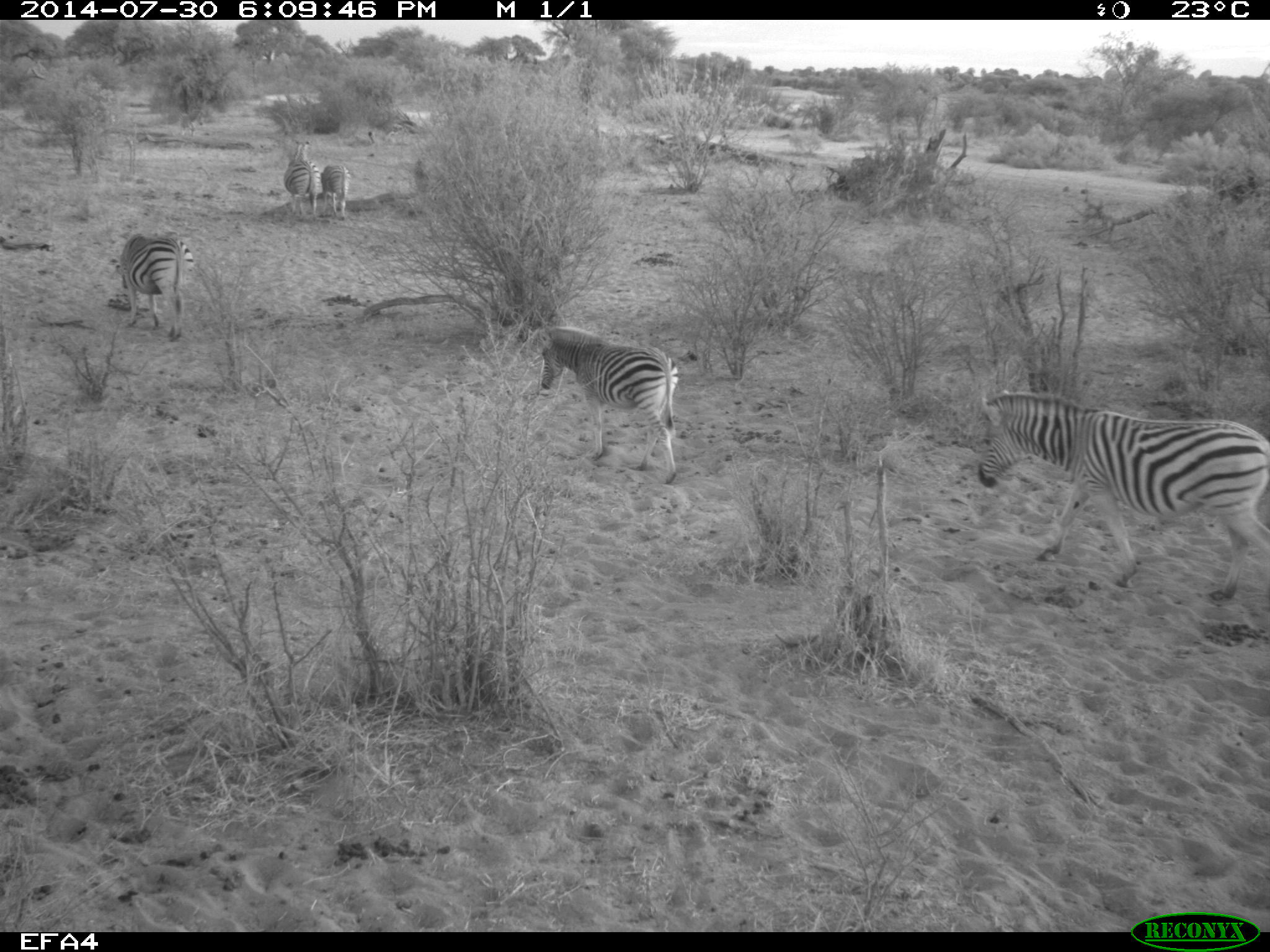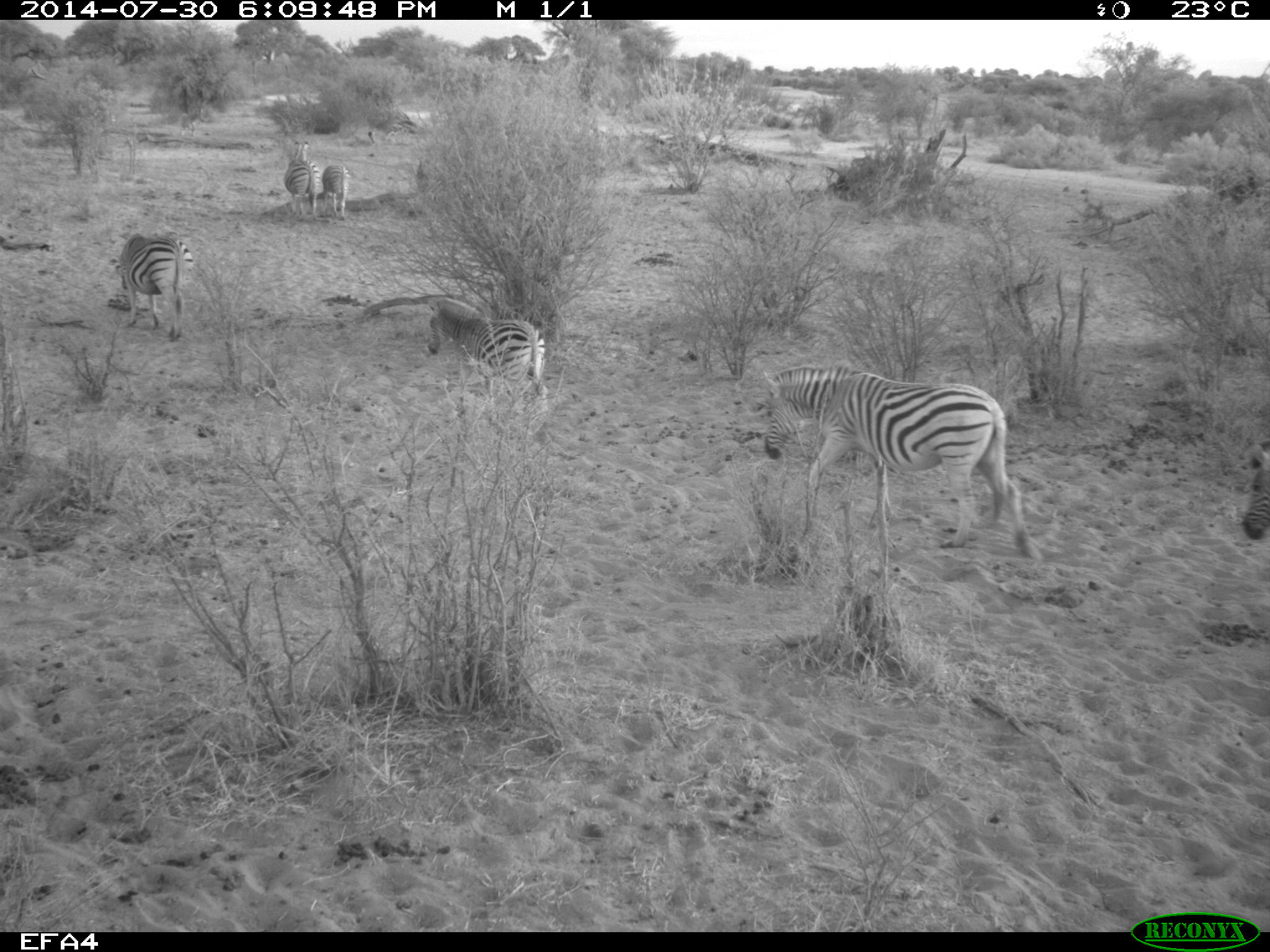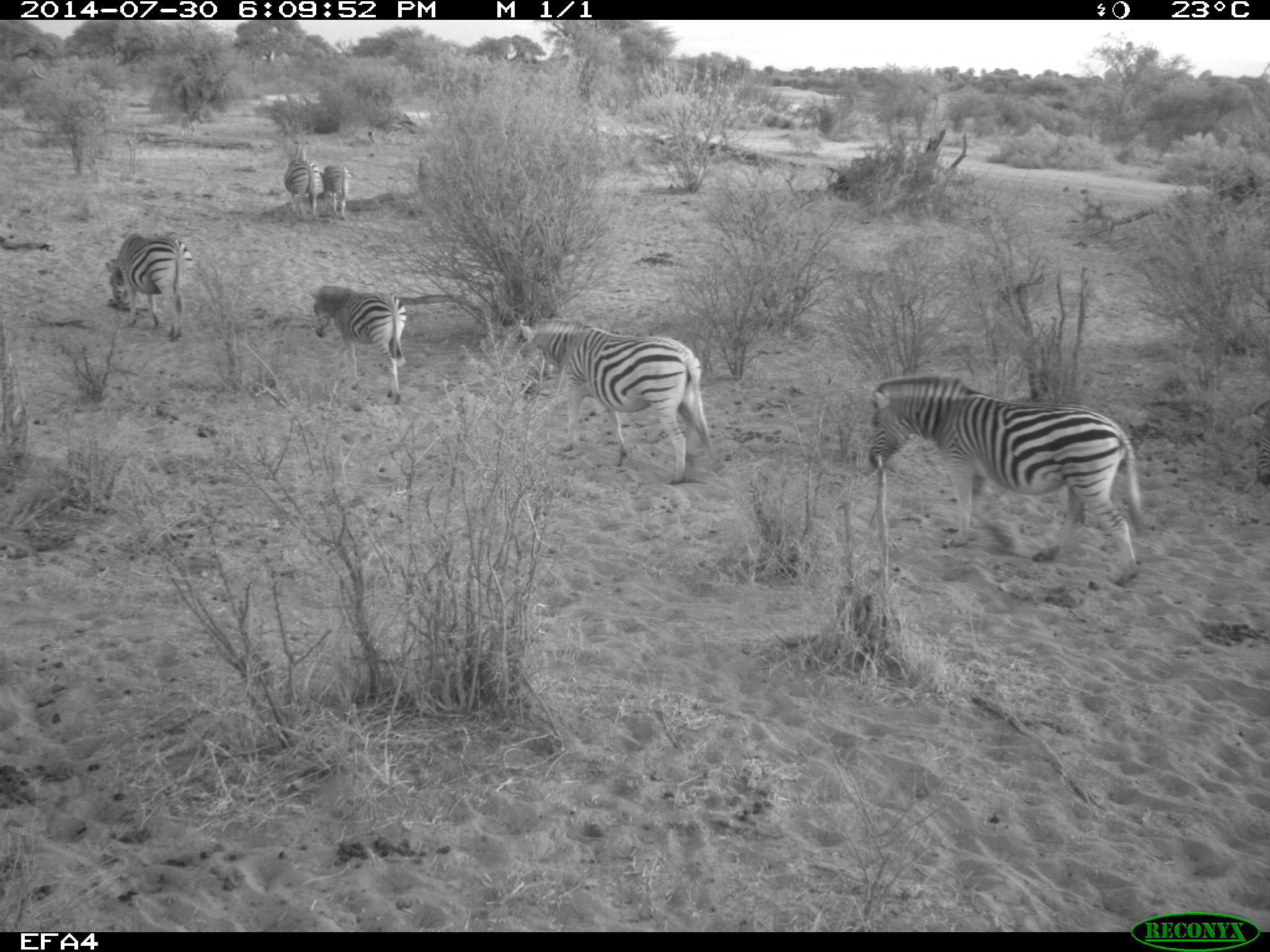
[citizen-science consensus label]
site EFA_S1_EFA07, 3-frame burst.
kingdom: Animalia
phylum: Chordata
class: Mammalia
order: Perissodactyla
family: Equidae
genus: Equus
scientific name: Equus quagga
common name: plains zebra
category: zebraplains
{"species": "zebraplains (plains zebra) (Equus quagga)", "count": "6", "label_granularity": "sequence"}